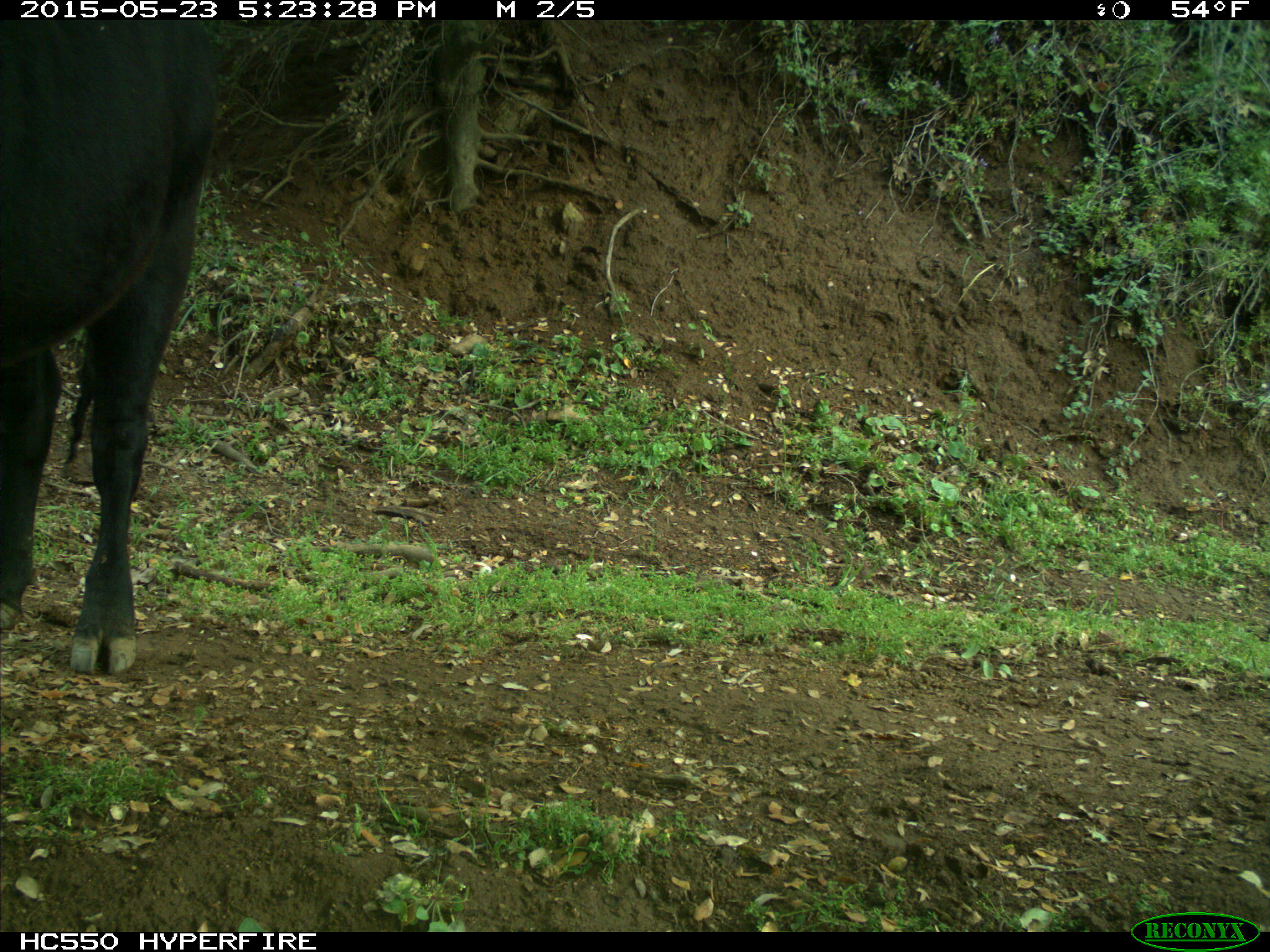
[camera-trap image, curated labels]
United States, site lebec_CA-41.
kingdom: Animalia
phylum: Chordata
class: Mammalia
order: Artiodactyla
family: Bovidae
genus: Bos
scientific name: Bos taurus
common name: domestic cow